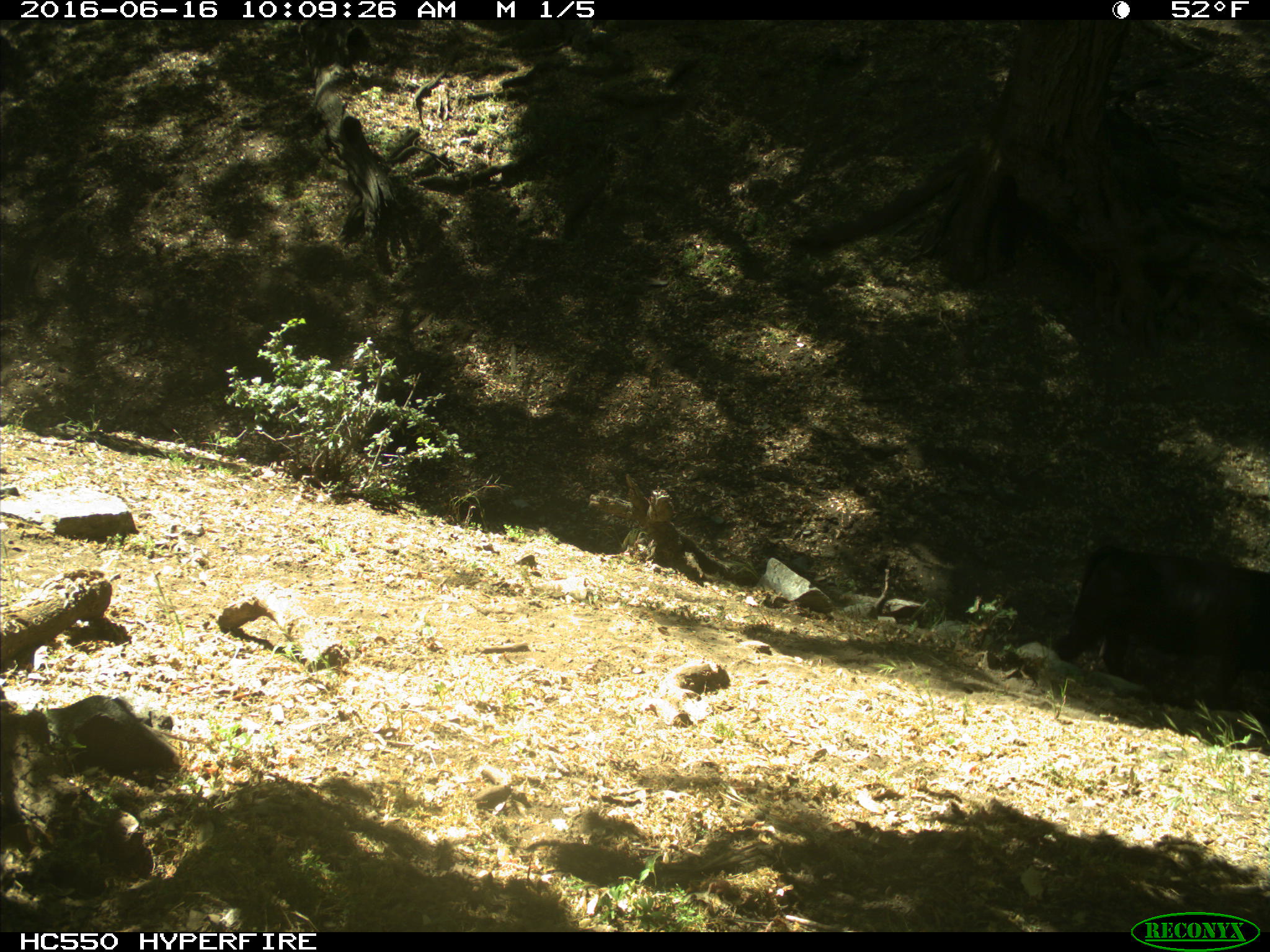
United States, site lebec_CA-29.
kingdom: Animalia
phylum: Chordata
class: Mammalia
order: Artiodactyla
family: Bovidae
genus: Bos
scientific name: Bos taurus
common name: domestic cow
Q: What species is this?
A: Bos taurus (domestic cow).